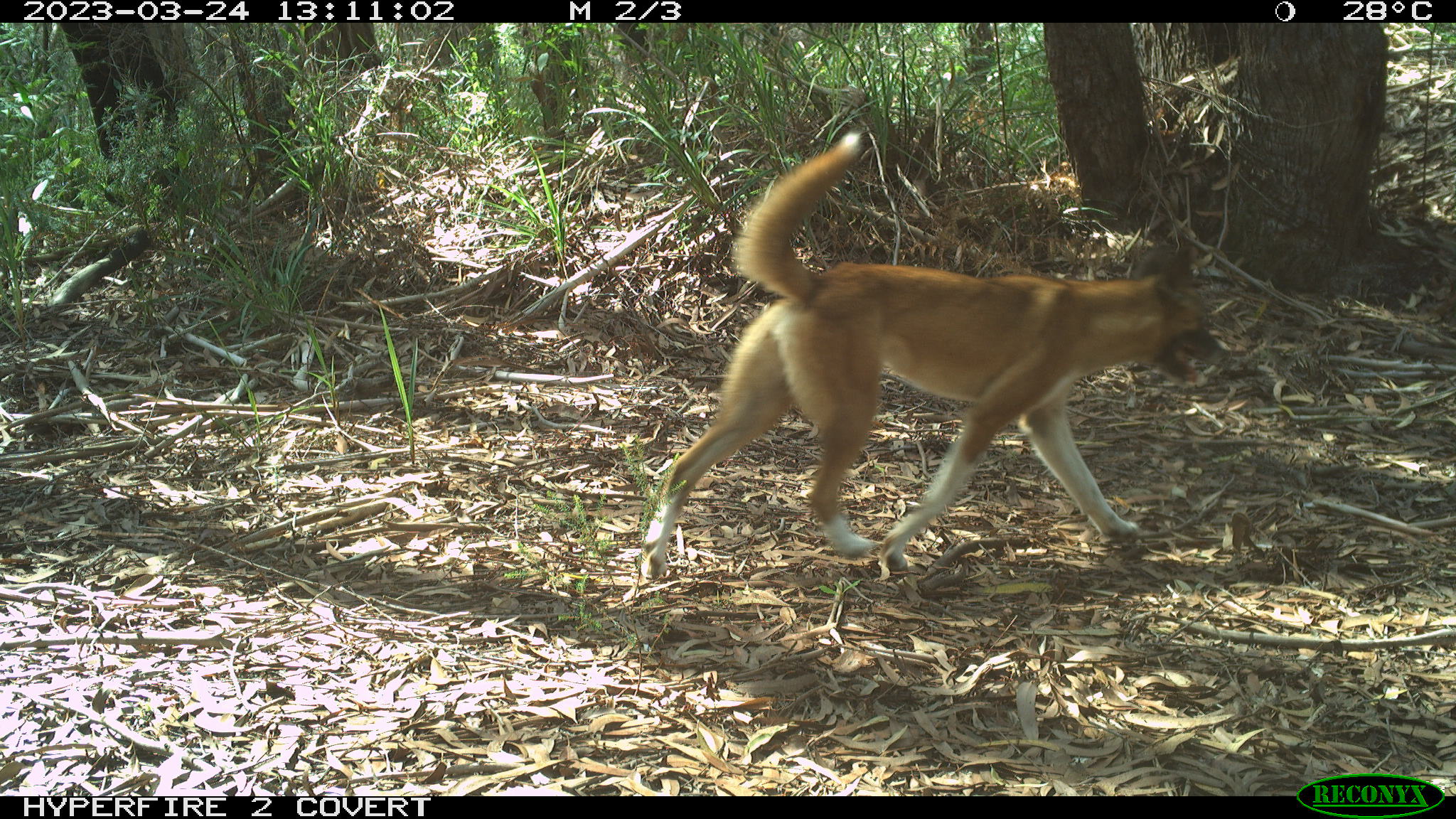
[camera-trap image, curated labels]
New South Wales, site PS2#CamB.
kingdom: Animalia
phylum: Chordata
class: Mammalia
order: Carnivora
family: Canidae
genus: Canis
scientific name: Canis familiaris dingo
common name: dingo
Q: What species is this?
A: Dingo (Canis familiaris dingo).